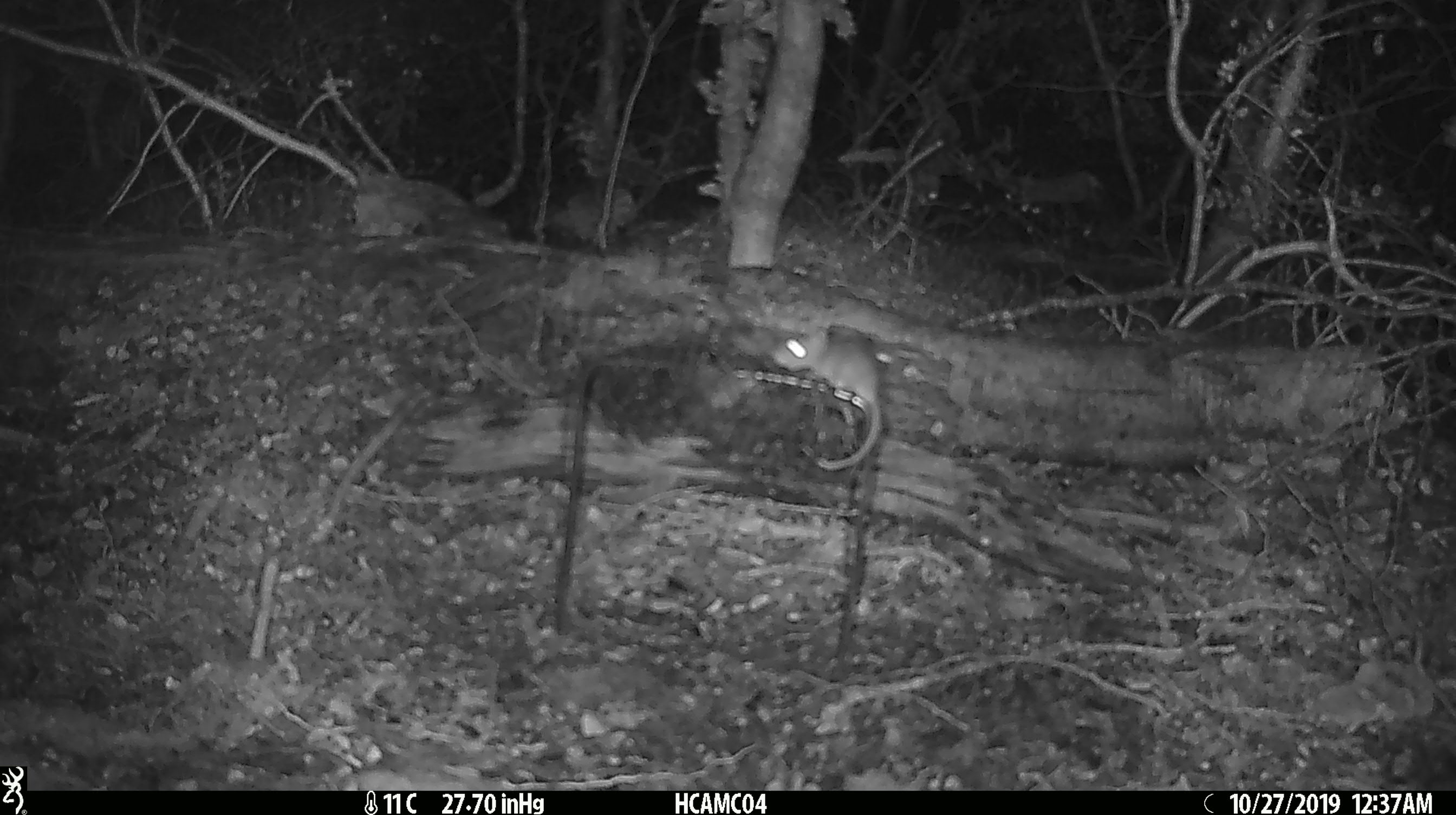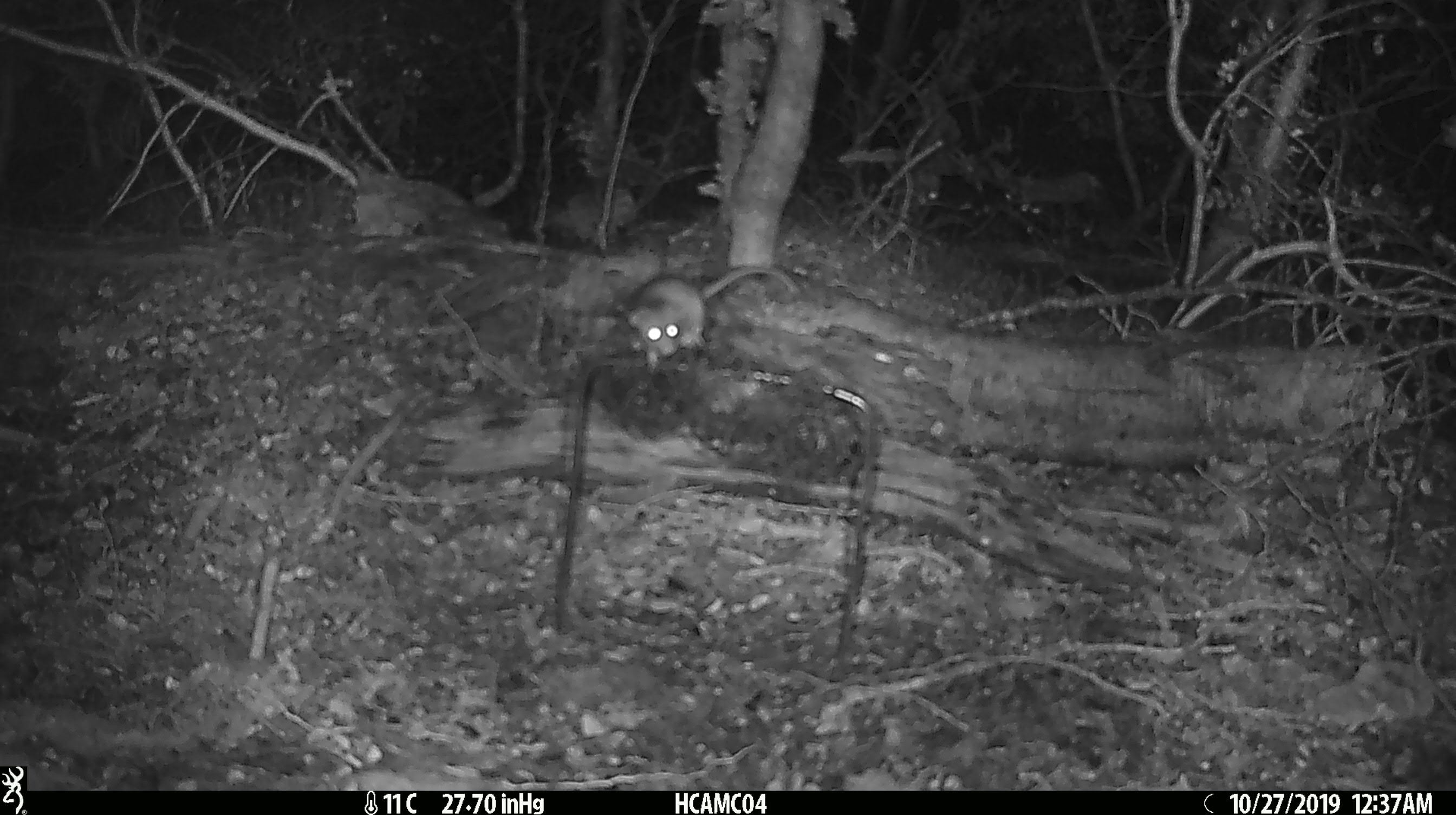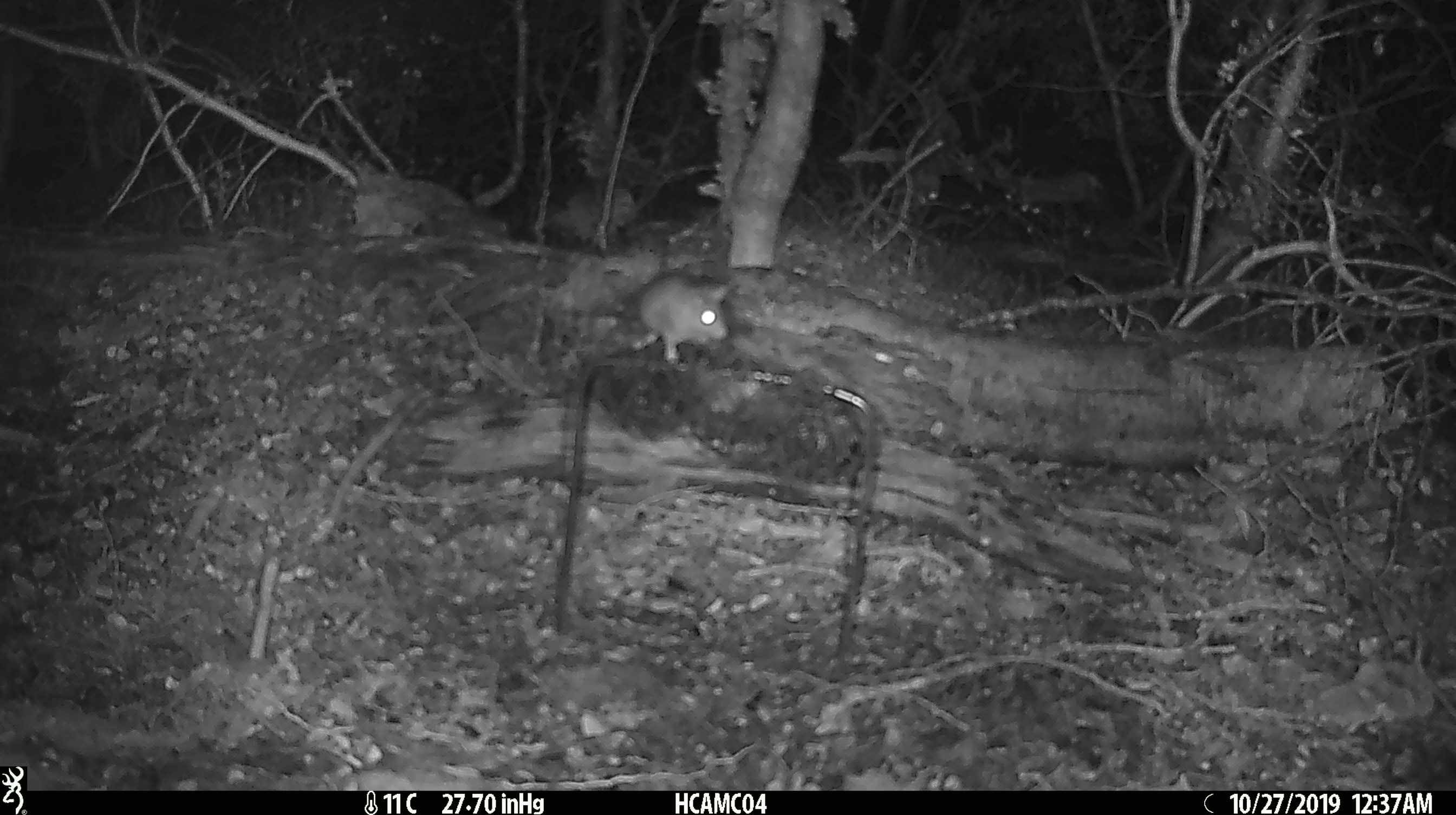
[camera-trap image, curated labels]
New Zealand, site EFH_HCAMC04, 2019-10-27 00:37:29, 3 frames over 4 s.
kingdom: Animalia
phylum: Chordata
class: Mammalia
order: Rodentia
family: Muridae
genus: Mus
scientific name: Mus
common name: mouse